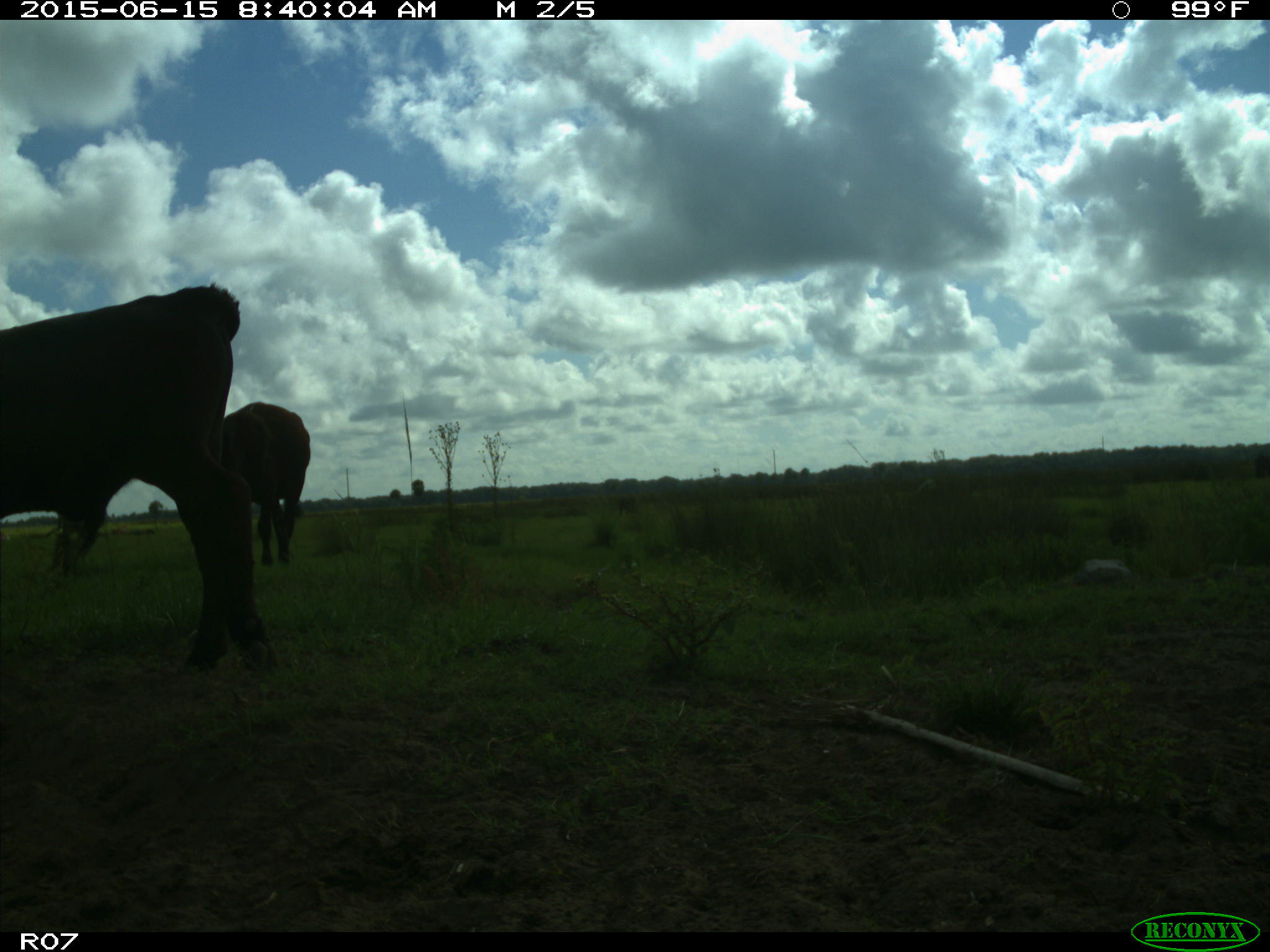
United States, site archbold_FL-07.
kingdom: Animalia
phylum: Chordata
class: Mammalia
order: Artiodactyla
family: Bovidae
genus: Bos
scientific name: Bos taurus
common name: domestic cow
Bos taurus (domestic cow).